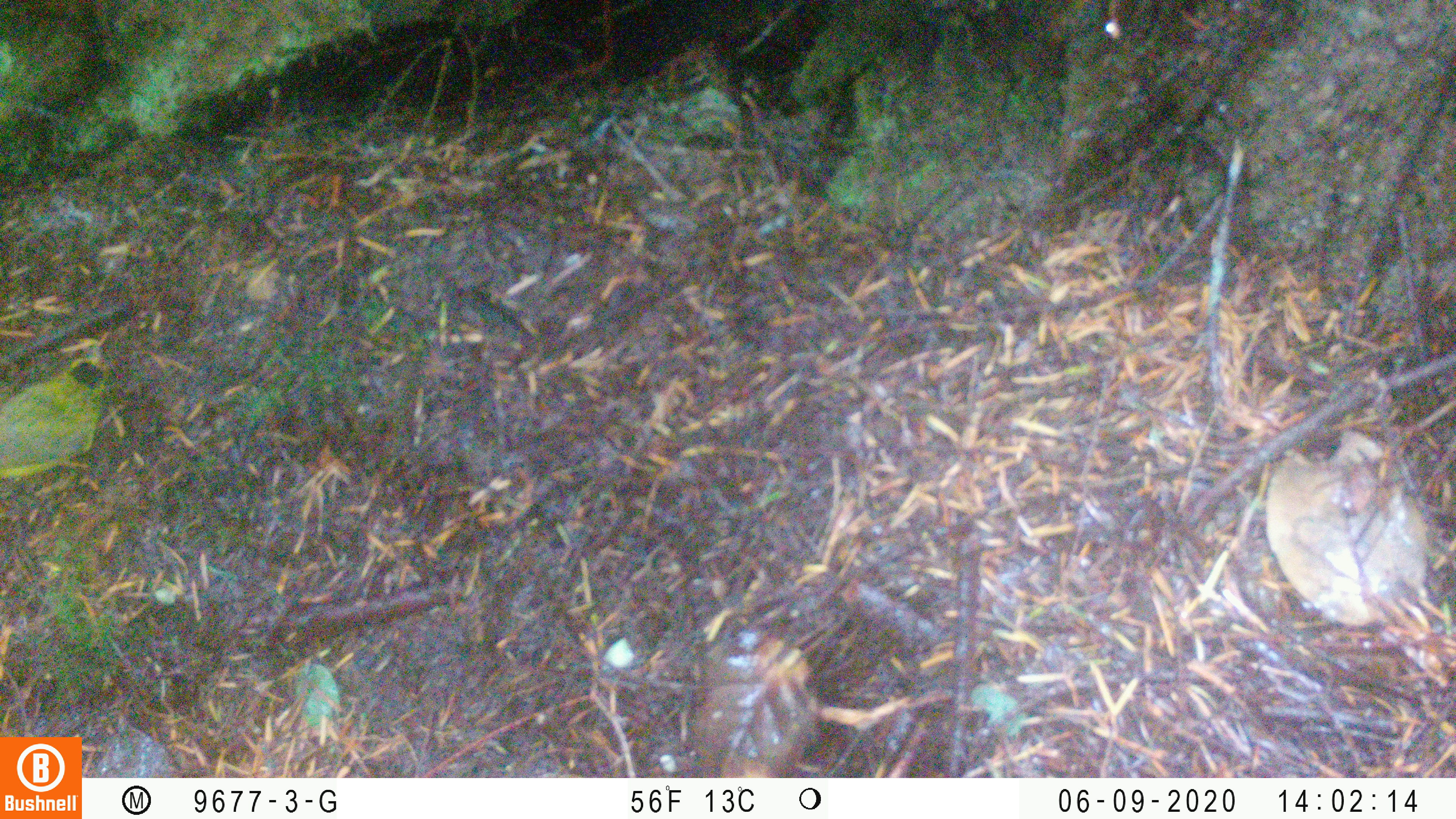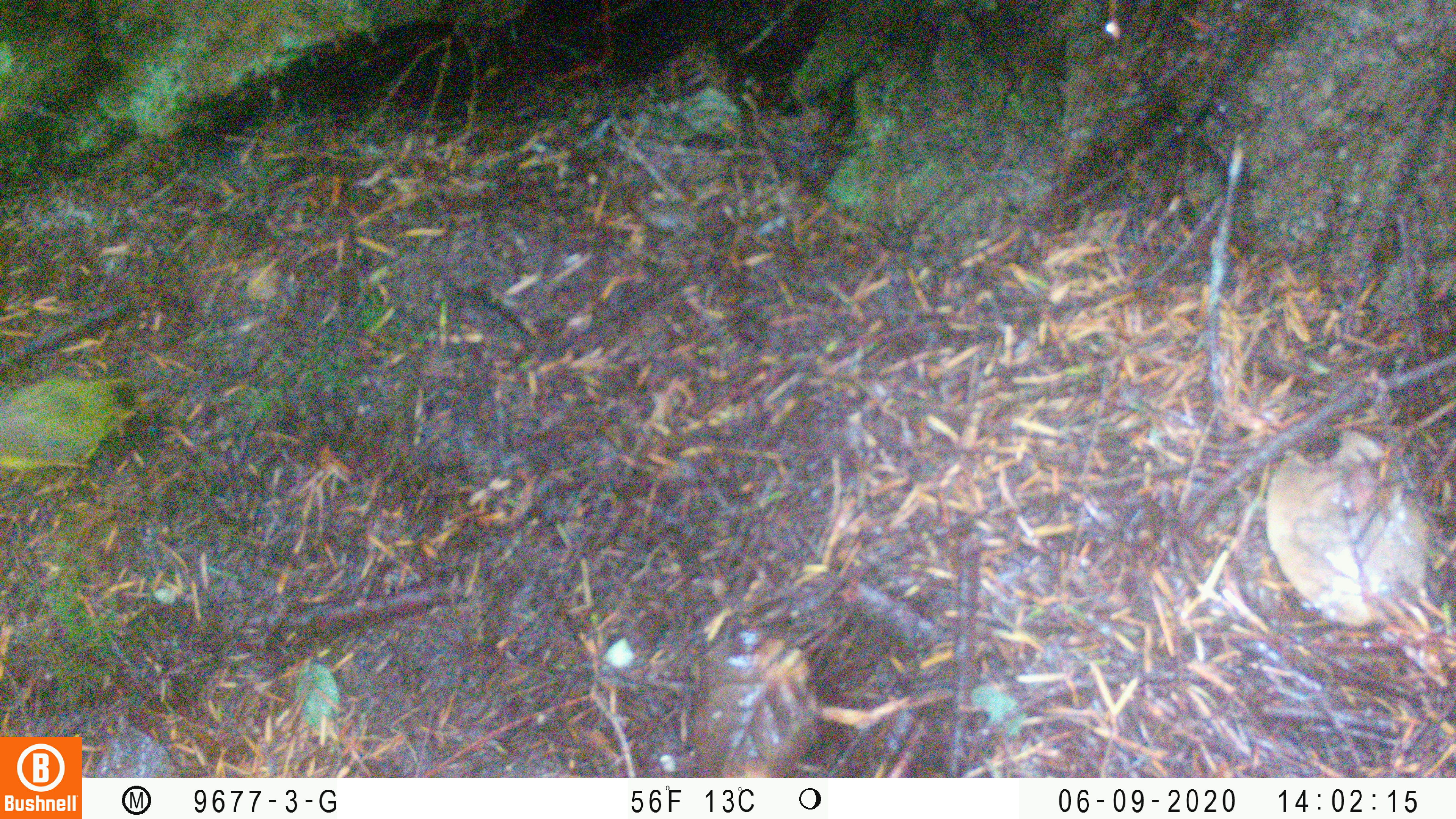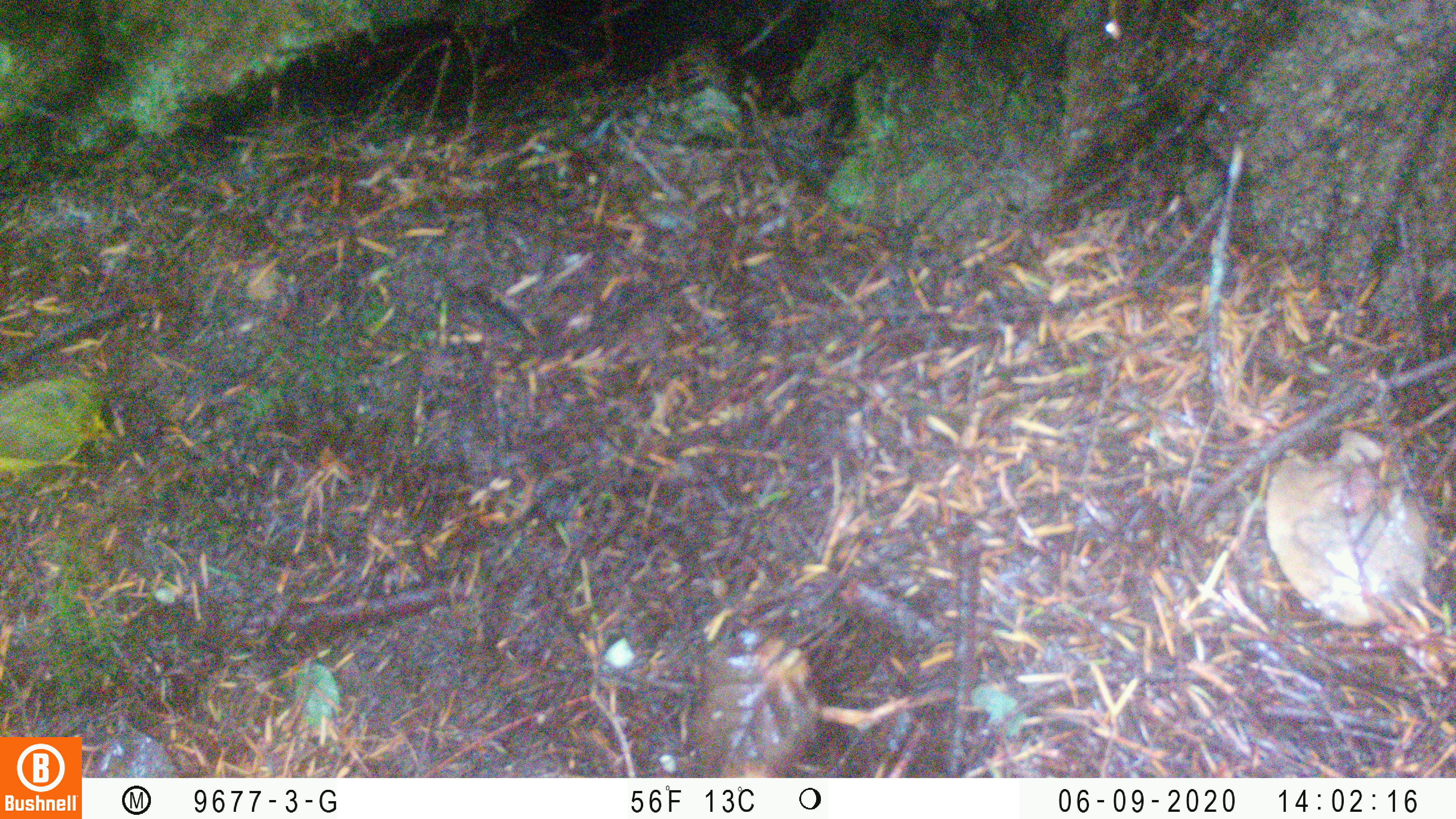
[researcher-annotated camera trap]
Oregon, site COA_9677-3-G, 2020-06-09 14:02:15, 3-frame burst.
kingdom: Animalia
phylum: Chordata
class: Aves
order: Passeriformes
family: Parulidae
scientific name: Parulidae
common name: new world warblers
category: parulidae family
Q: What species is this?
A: Parulidae family (new world warblers) (Parulidae).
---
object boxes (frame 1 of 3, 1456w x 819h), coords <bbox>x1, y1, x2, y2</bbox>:
parulidae family: <bbox>2, 331, 114, 504</bbox>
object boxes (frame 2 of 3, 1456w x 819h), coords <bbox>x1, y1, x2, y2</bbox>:
parulidae family: <bbox>3, 350, 177, 501</bbox>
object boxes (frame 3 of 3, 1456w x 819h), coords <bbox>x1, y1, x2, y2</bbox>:
parulidae family: <bbox>3, 355, 142, 520</bbox>